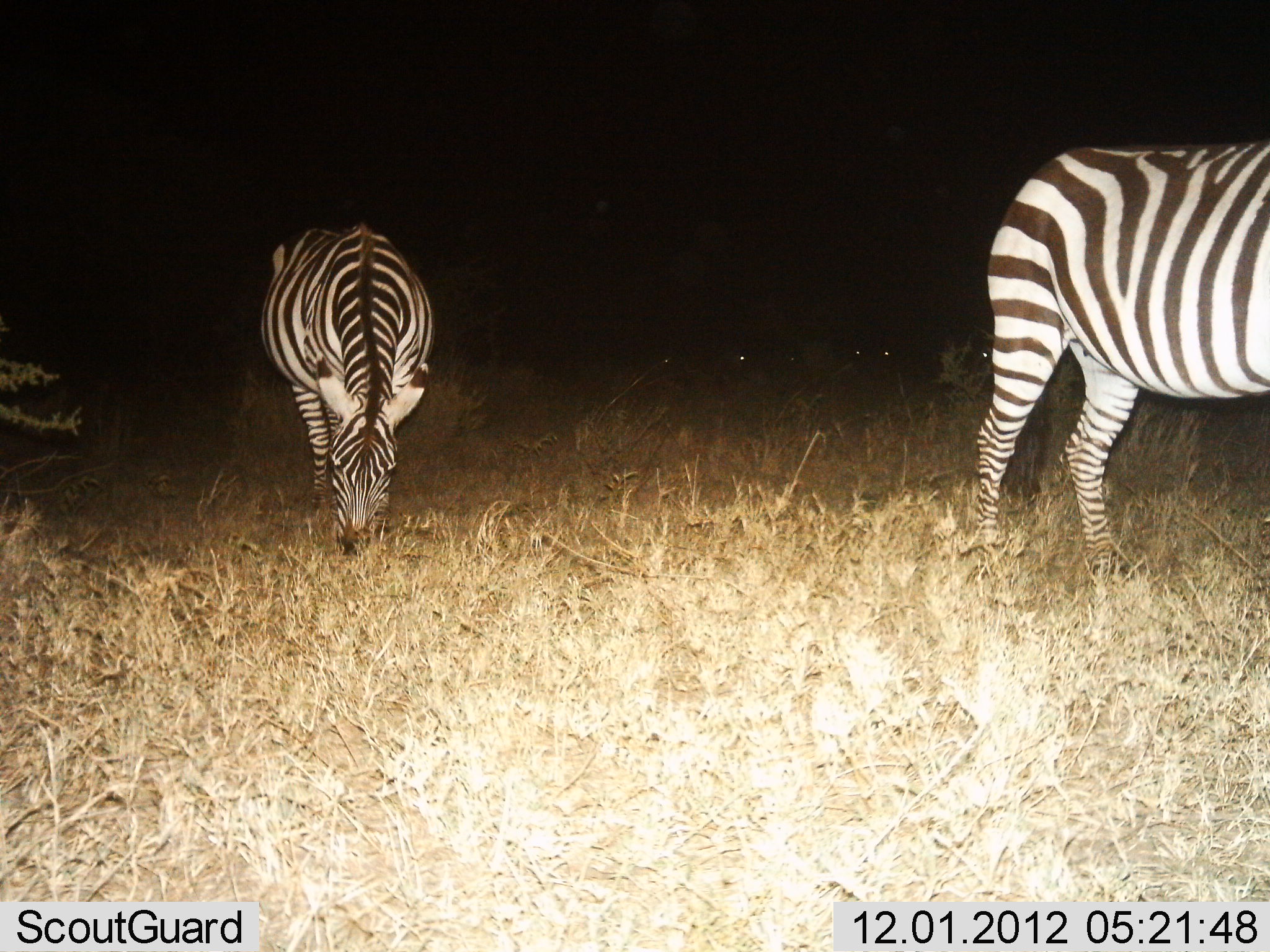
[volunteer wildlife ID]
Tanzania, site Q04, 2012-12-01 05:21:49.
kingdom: Animalia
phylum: Chordata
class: Mammalia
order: Perissodactyla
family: Equidae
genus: Equus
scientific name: Equus quagga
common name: plains zebra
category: zebra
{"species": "zebra (plains zebra) (Equus quagga)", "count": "2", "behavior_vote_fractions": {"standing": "70%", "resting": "0%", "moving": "20%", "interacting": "0%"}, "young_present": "0%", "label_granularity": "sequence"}